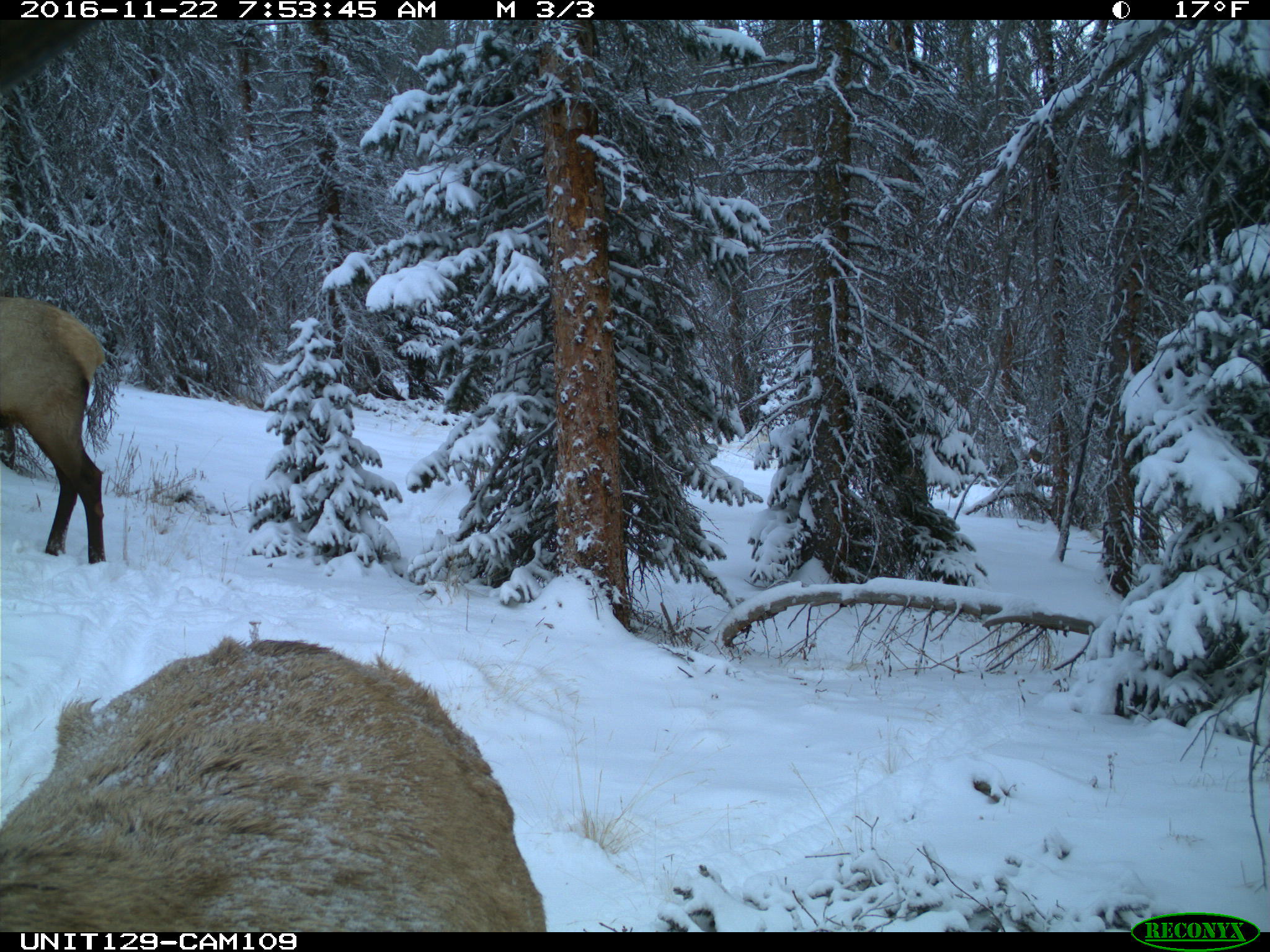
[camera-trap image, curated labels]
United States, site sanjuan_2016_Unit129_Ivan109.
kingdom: Animalia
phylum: Chordata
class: Mammalia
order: Artiodactyla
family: Cervidae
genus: Cervus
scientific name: Cervus elaphus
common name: red deer